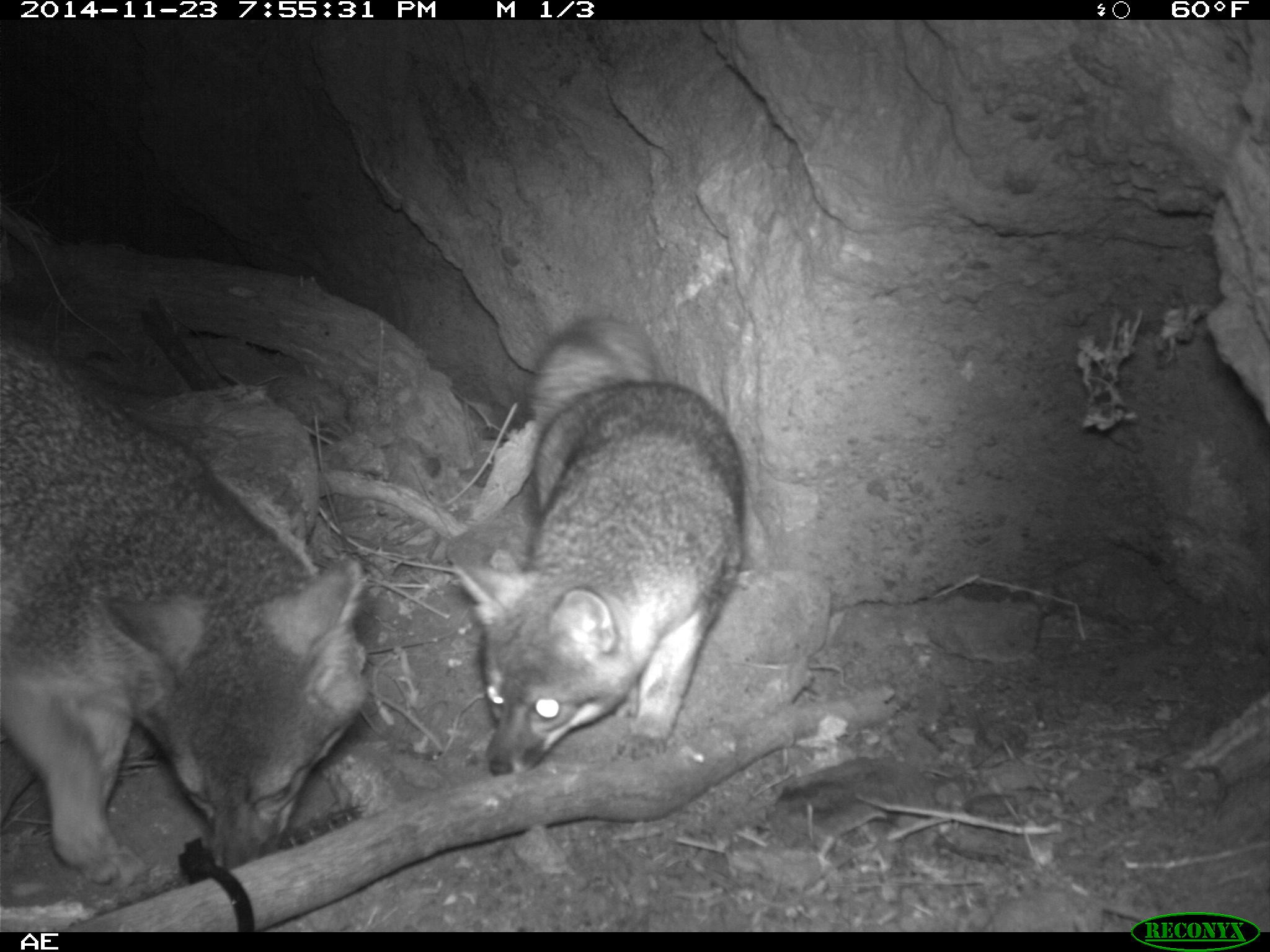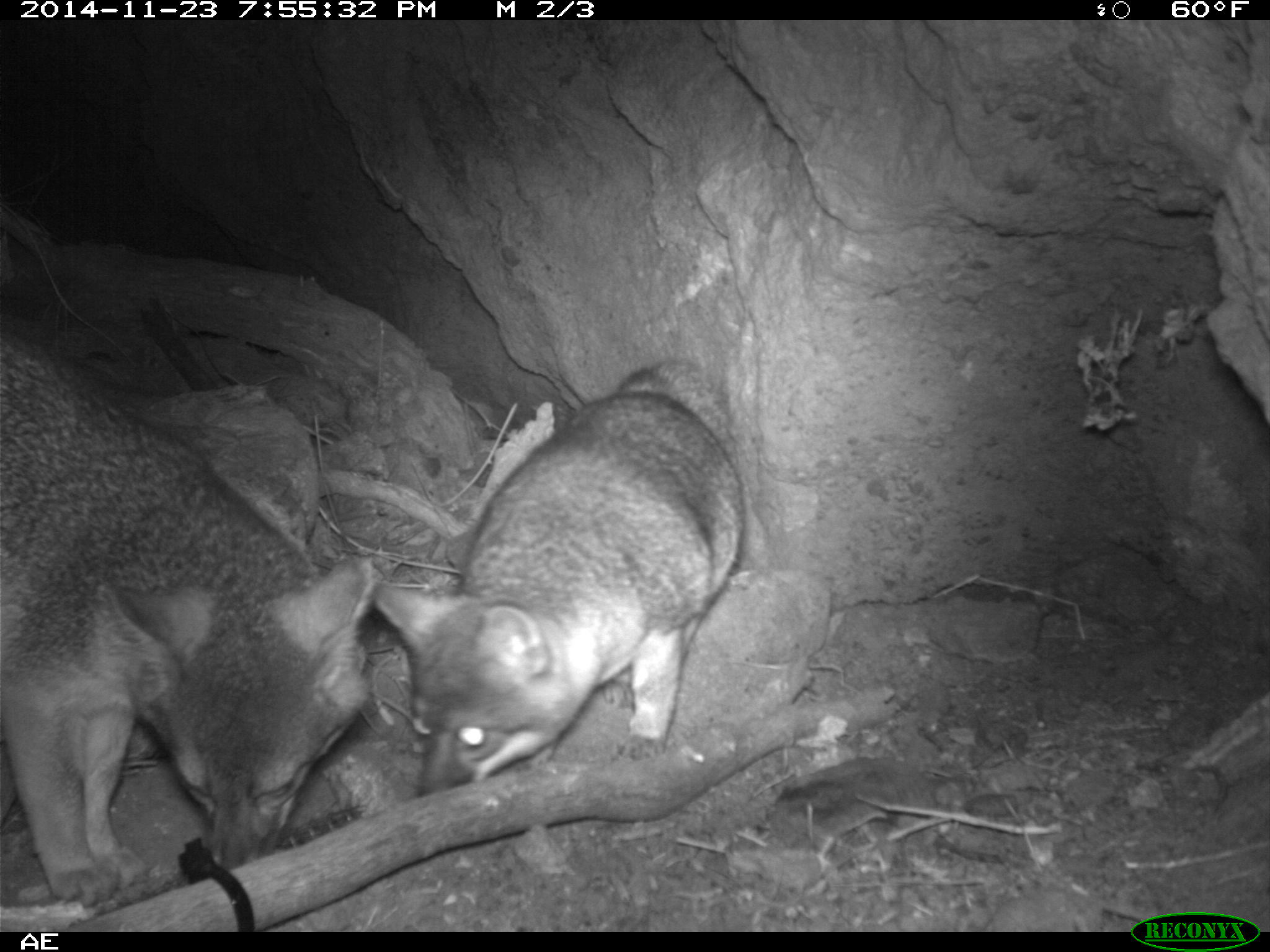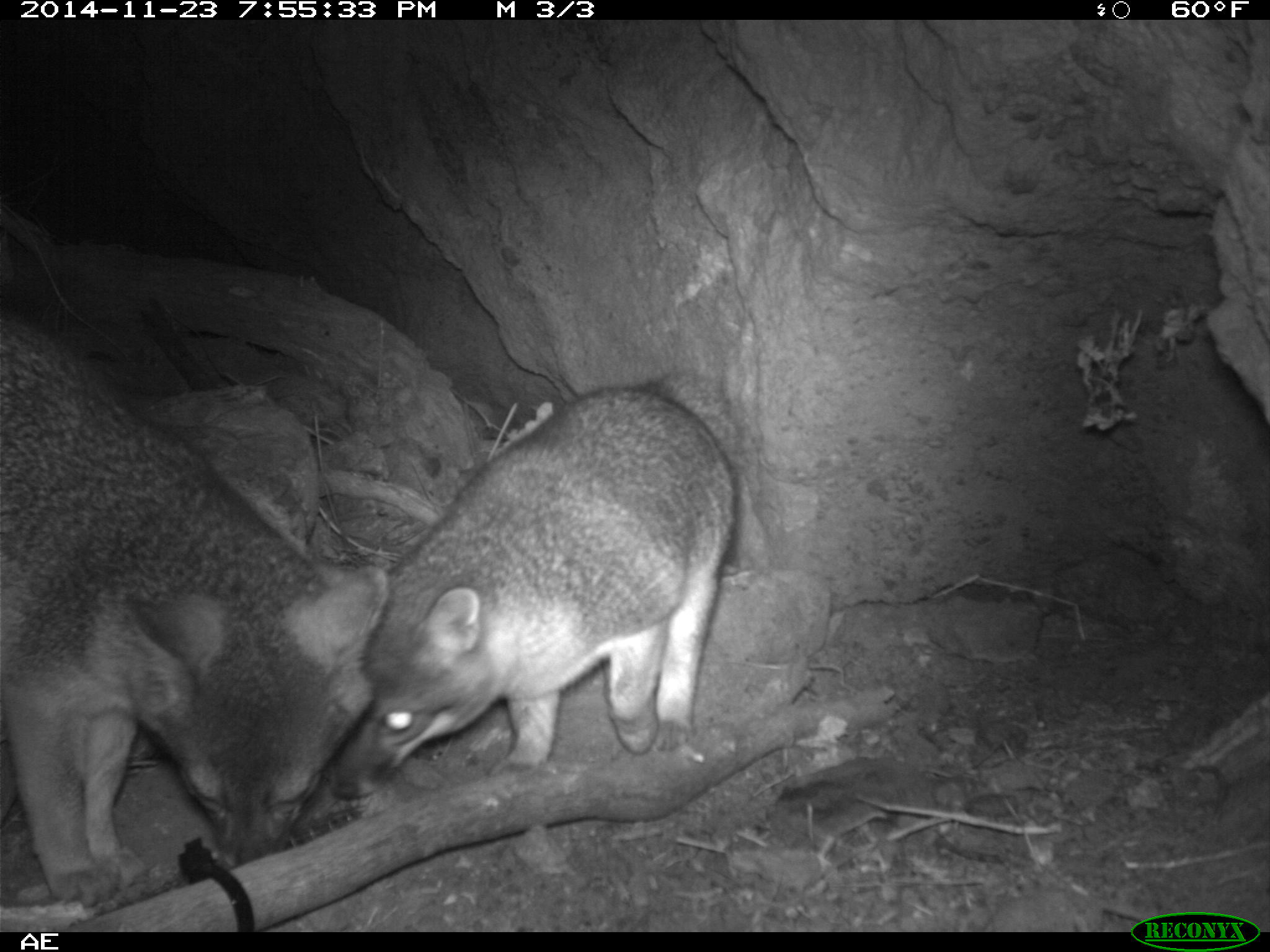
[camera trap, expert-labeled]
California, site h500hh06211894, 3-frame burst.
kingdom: Animalia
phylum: Chordata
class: Mammalia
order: Carnivora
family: Canidae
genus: Urocyon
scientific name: Urocyon littoralis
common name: island fox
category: fox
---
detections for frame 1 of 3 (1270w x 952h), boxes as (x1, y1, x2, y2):
fox: (0, 334, 371, 883); (448, 312, 746, 778)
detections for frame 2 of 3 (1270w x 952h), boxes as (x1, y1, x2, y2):
fox: (0, 329, 377, 906); (368, 352, 748, 800)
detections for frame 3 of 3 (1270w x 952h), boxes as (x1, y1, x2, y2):
fox: (0, 314, 391, 907); (326, 369, 786, 801)